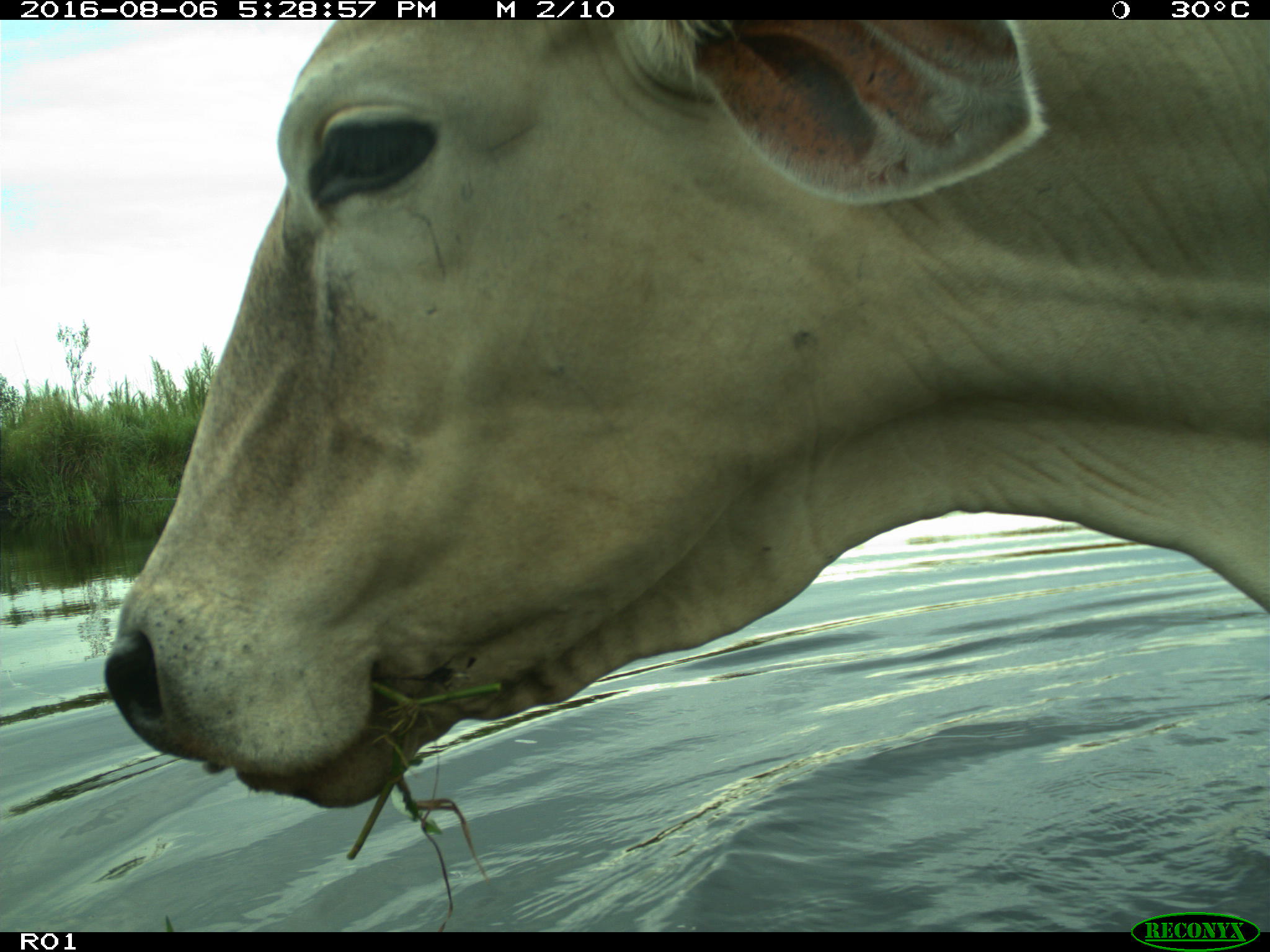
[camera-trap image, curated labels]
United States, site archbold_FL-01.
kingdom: Animalia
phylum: Chordata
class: Mammalia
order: Artiodactyla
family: Bovidae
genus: Bos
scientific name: Bos taurus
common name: domestic cow